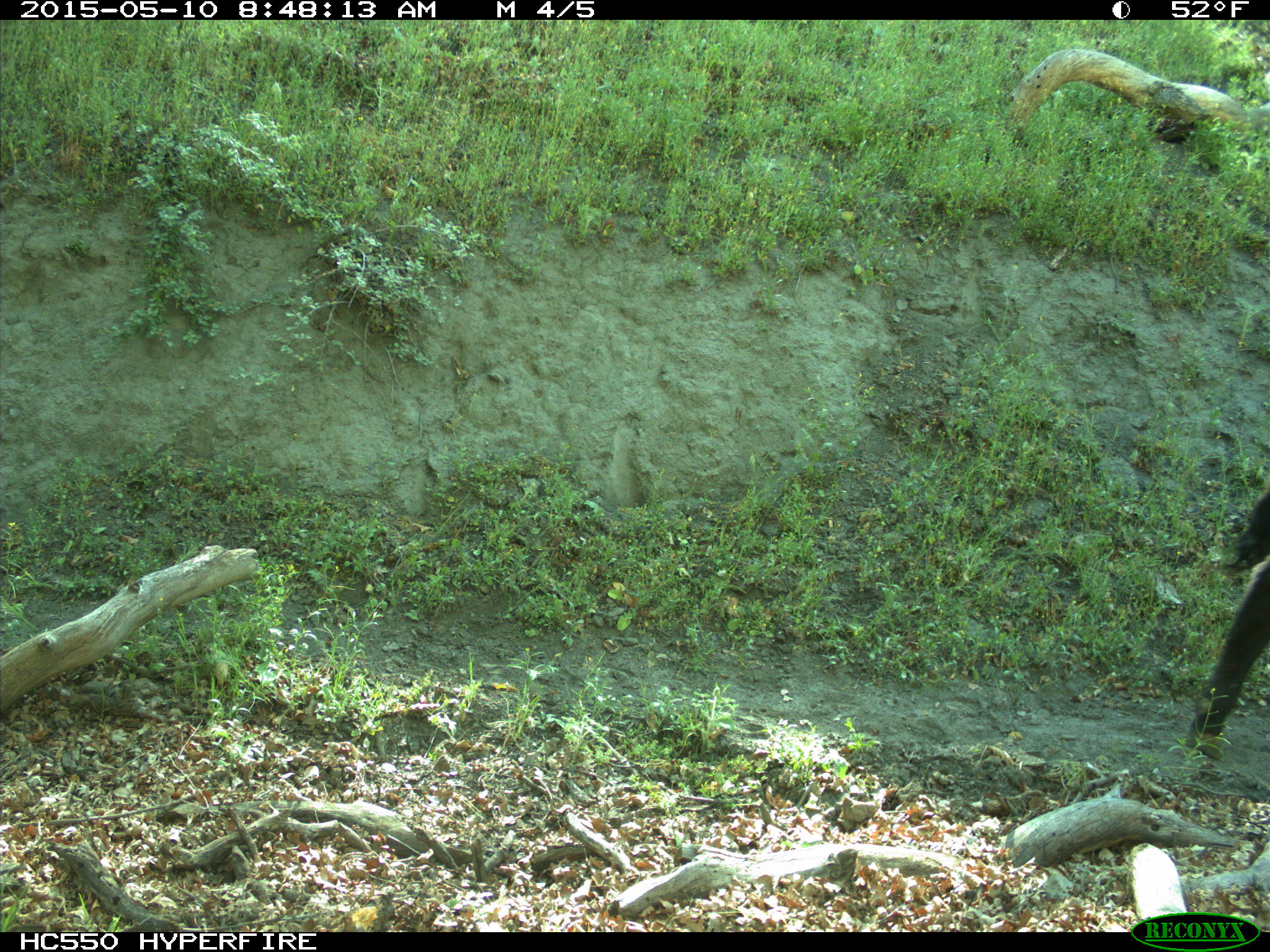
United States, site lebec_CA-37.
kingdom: Animalia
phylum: Chordata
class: Mammalia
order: Artiodactyla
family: Bovidae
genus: Bos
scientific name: Bos taurus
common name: domestic cow